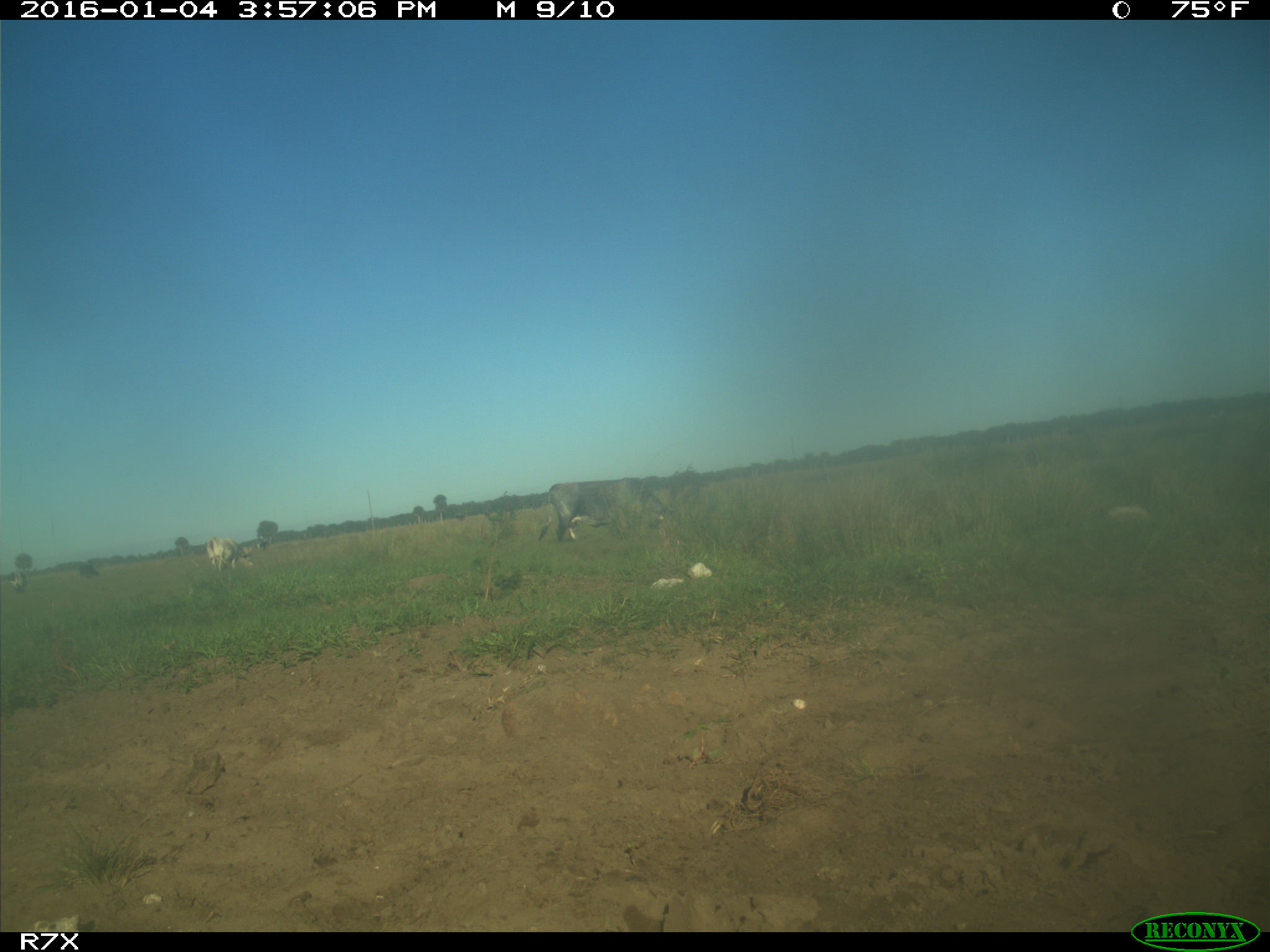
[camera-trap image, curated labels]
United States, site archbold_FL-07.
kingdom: Animalia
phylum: Chordata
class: Mammalia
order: Artiodactyla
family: Bovidae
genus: Bos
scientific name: Bos taurus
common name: domestic cow